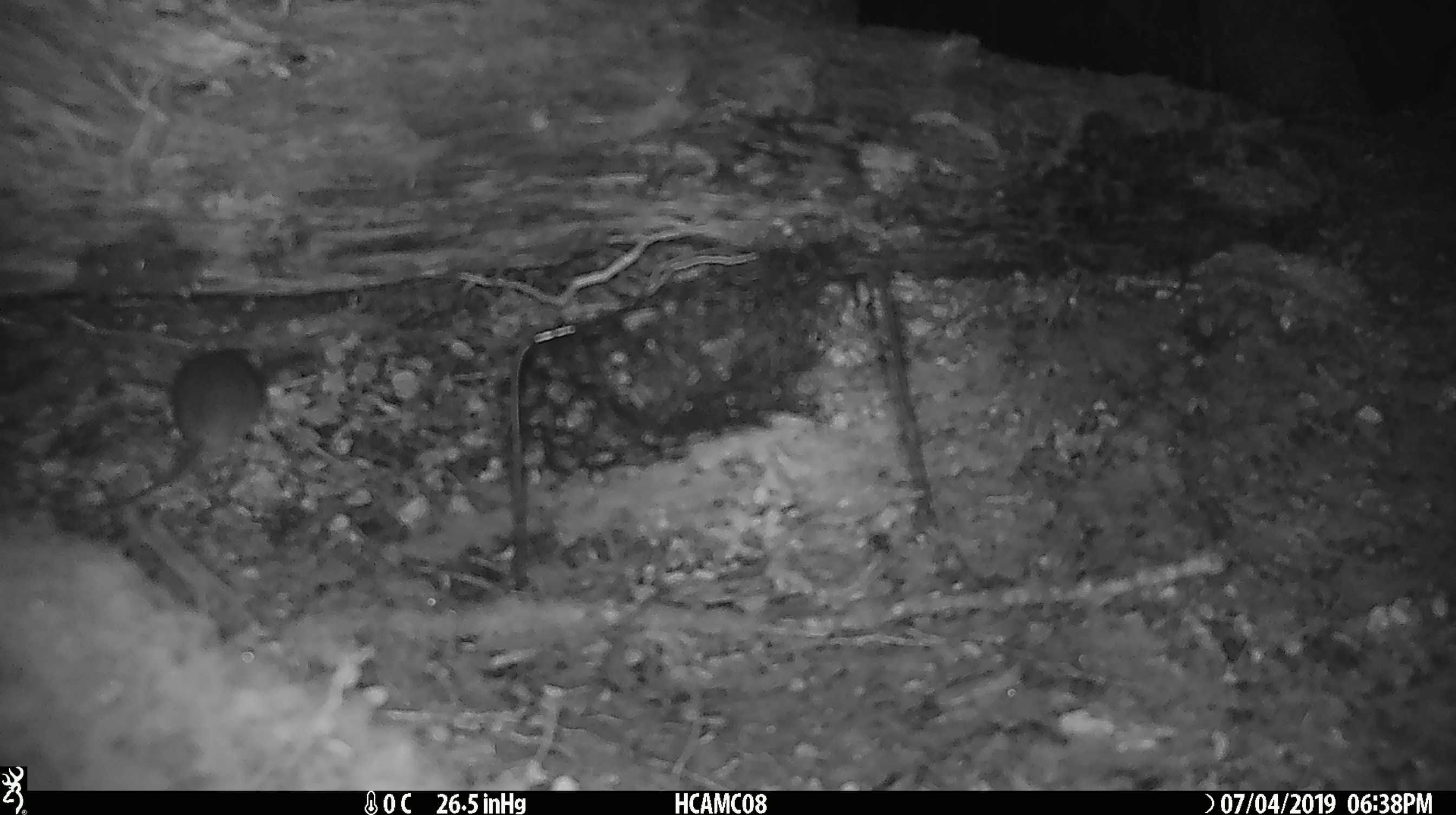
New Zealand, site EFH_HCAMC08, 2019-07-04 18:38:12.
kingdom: Animalia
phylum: Chordata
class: Mammalia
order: Rodentia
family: Muridae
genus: Mus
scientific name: Mus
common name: mouse